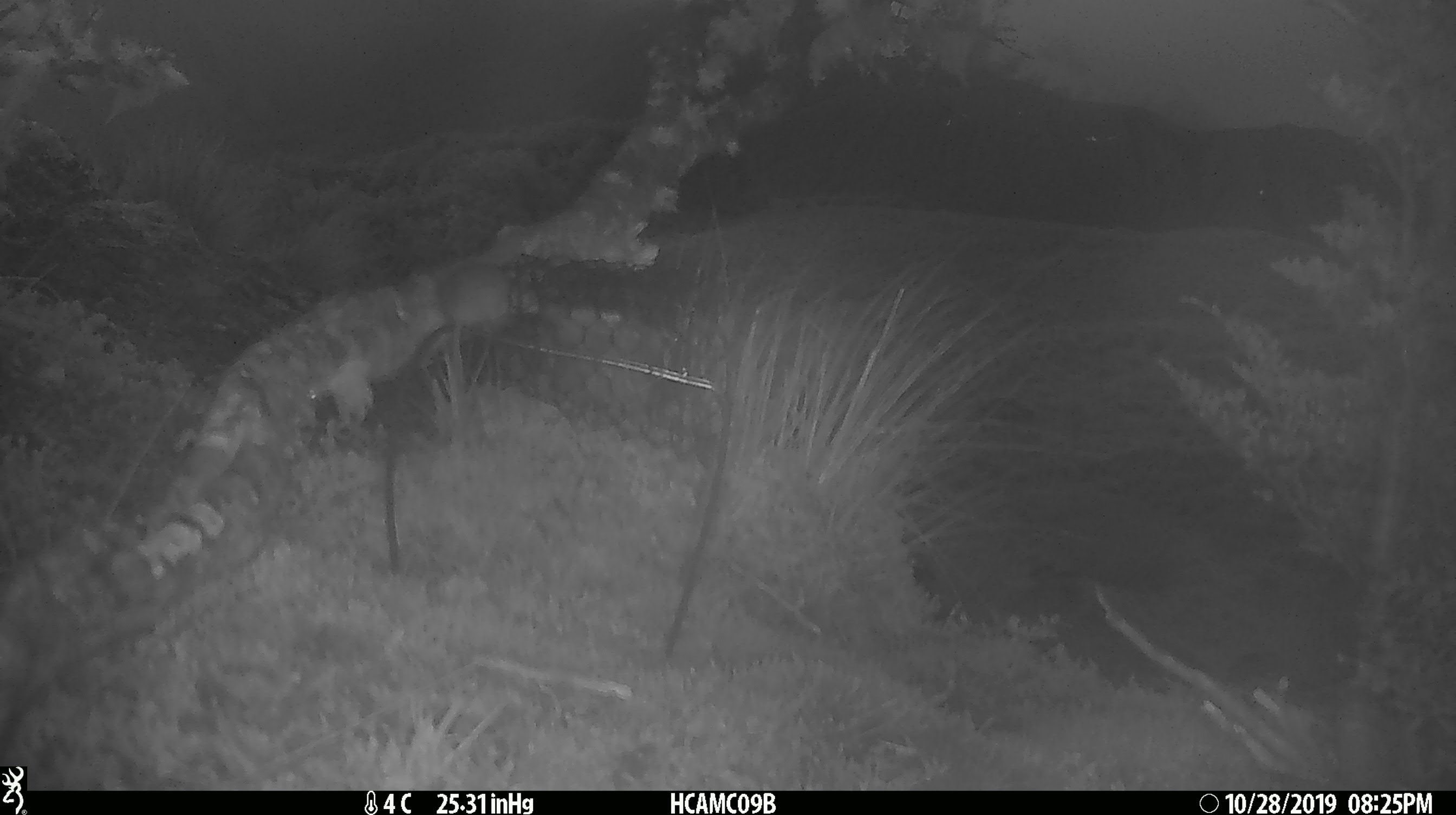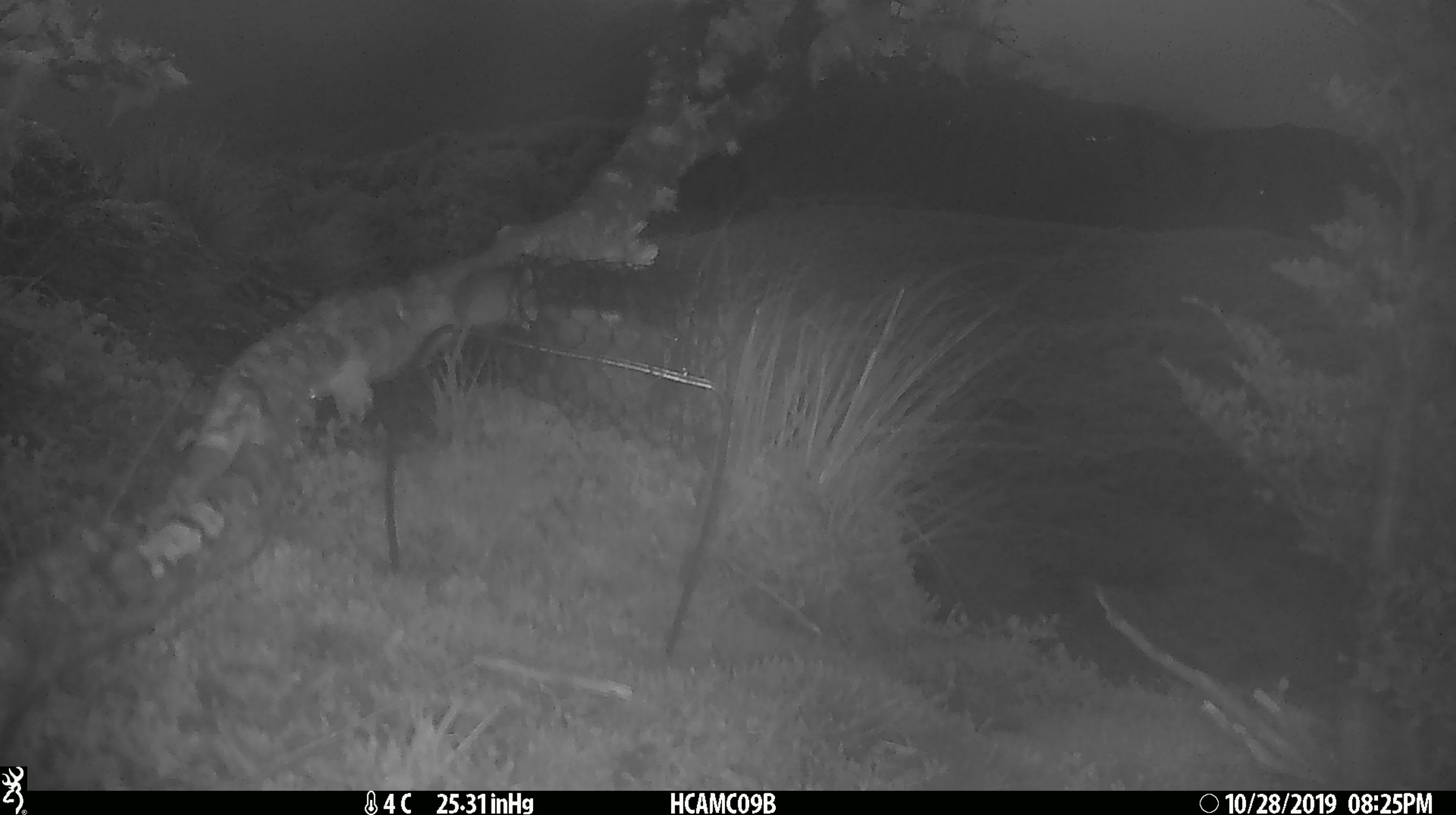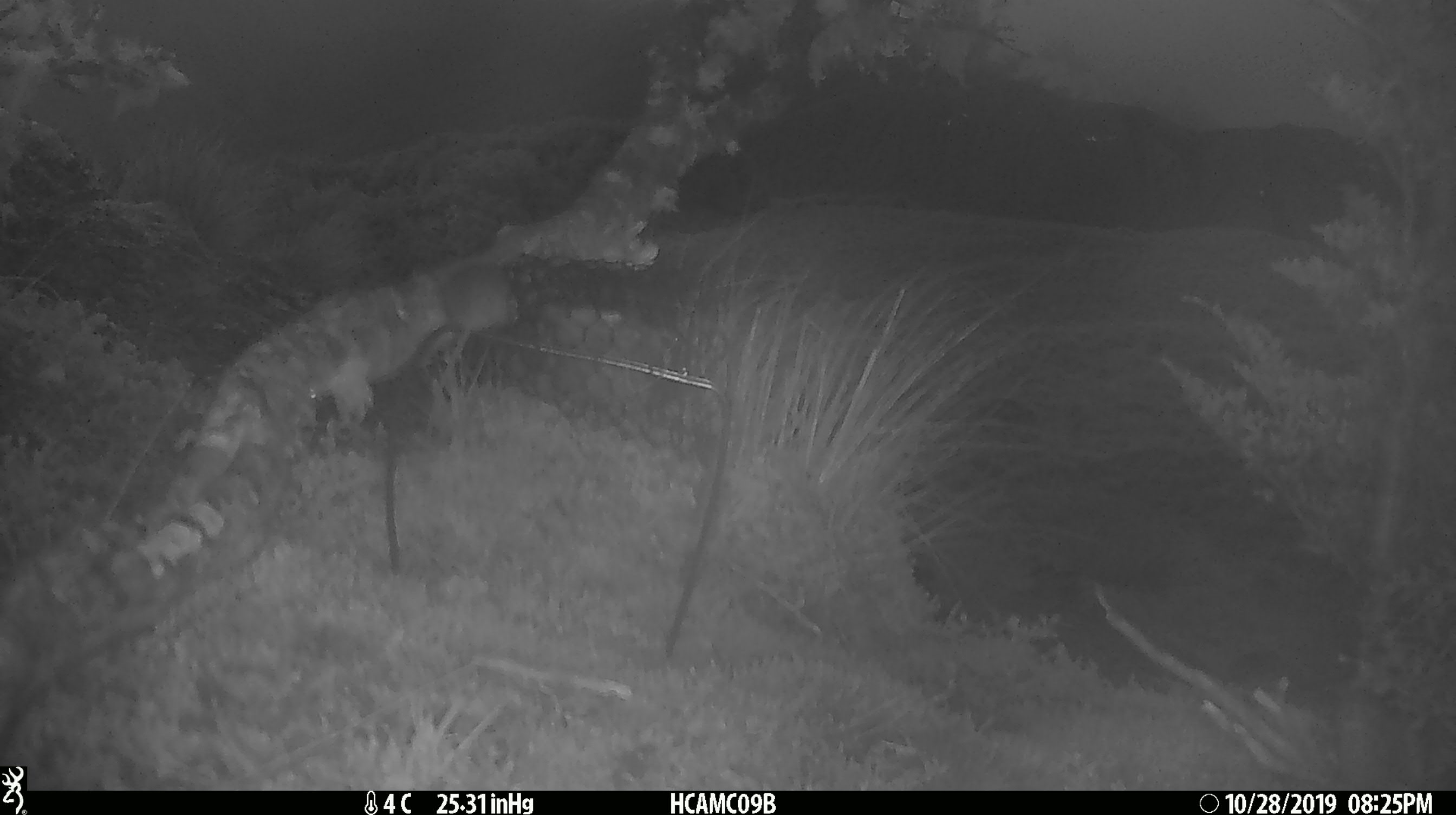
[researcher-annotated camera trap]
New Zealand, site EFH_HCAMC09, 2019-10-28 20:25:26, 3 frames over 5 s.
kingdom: Animalia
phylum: Chordata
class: Mammalia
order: Rodentia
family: Muridae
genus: Mus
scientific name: Mus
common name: mouse